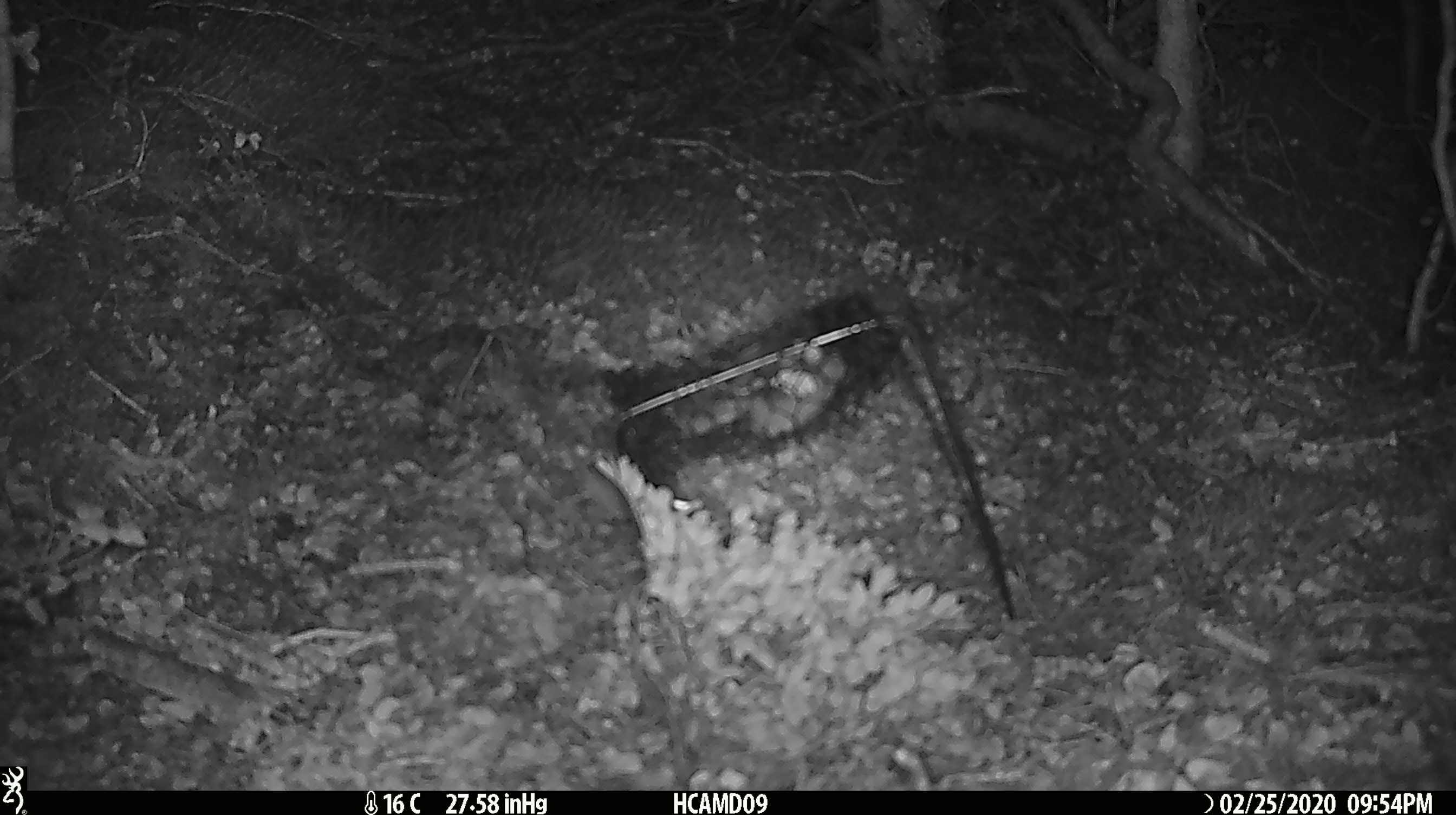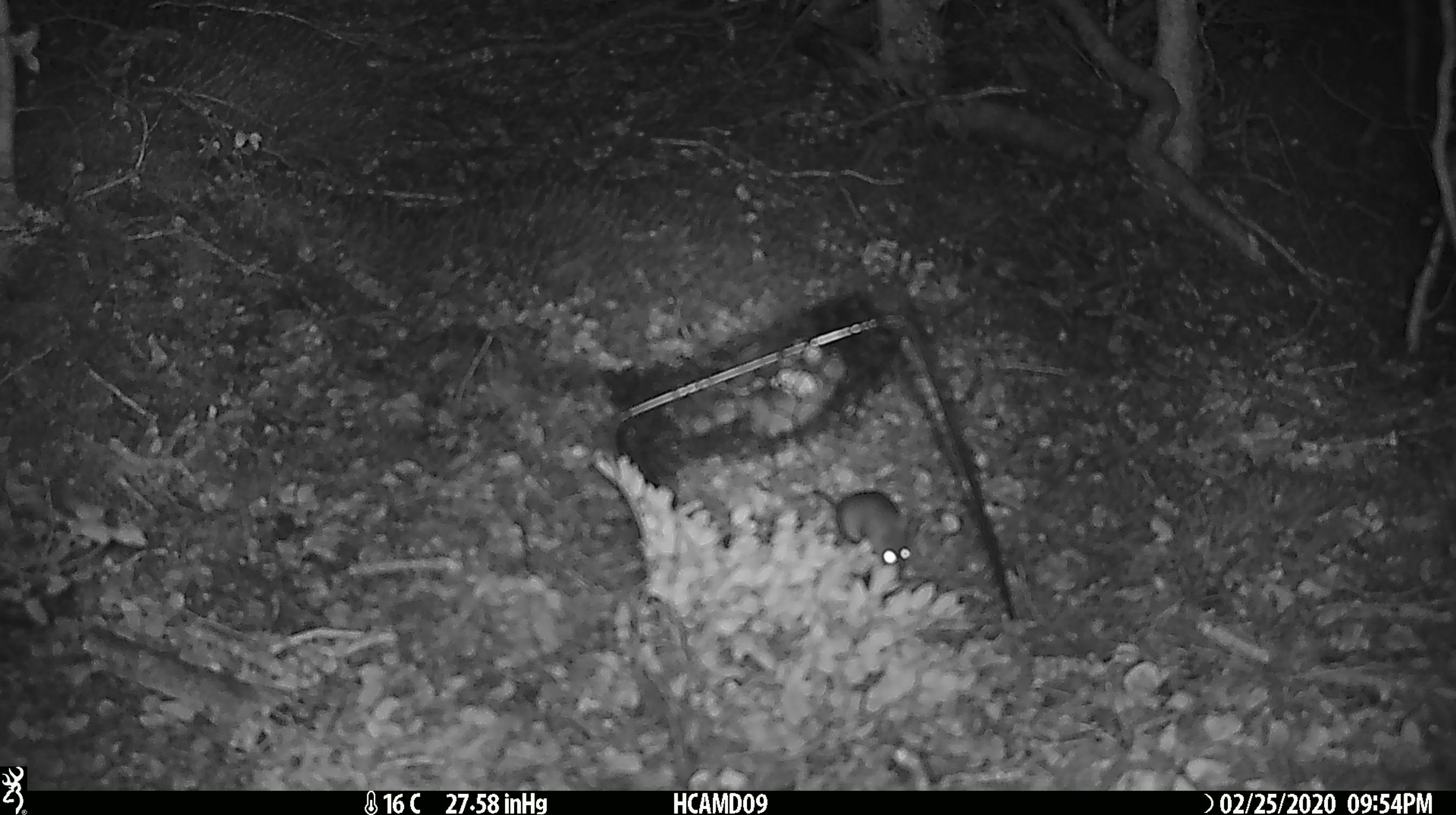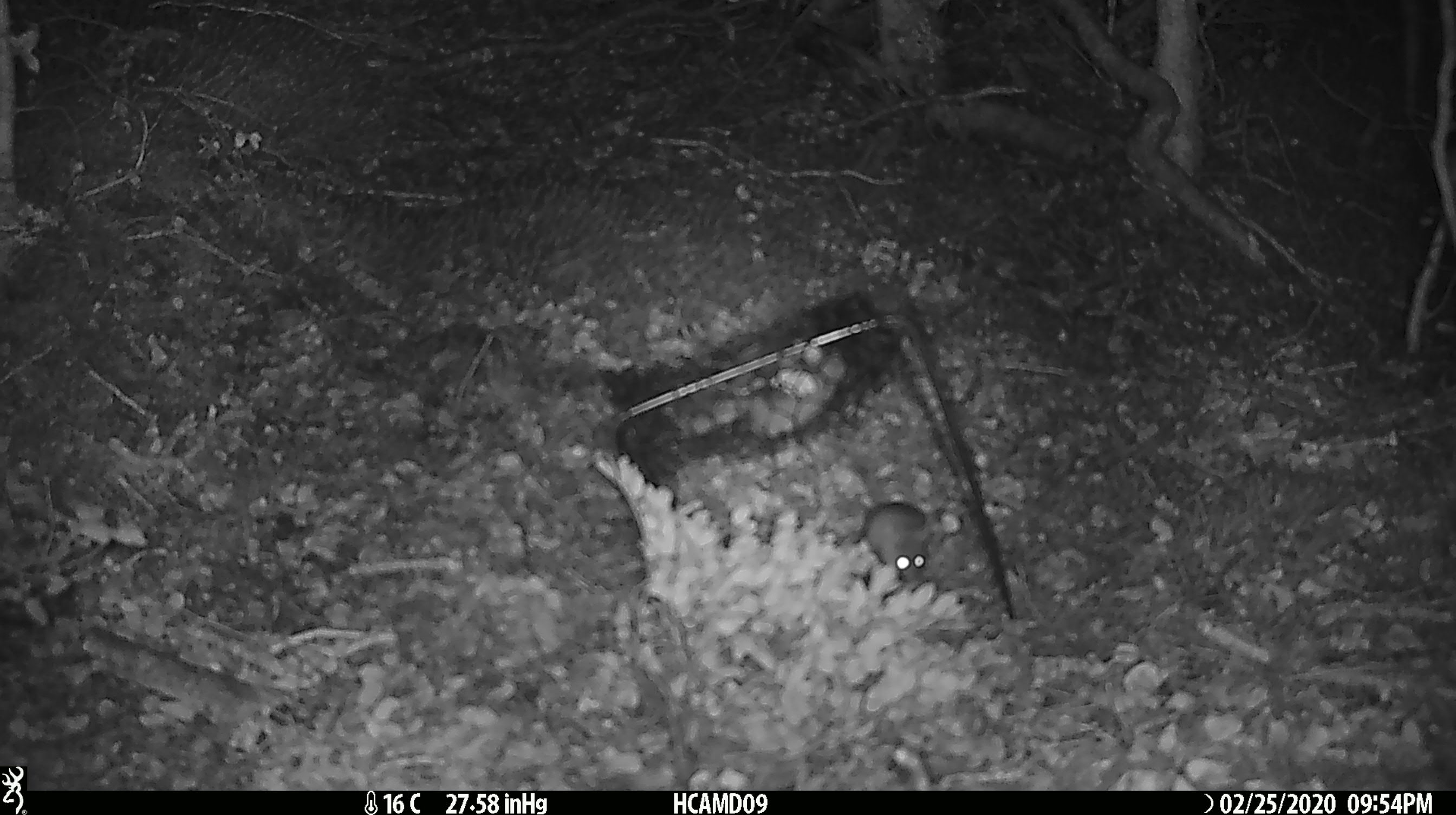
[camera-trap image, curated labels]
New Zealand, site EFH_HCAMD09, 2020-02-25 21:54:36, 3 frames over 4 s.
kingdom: Animalia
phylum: Chordata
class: Mammalia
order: Rodentia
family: Muridae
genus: Mus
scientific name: Mus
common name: mouse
Mouse (Mus).